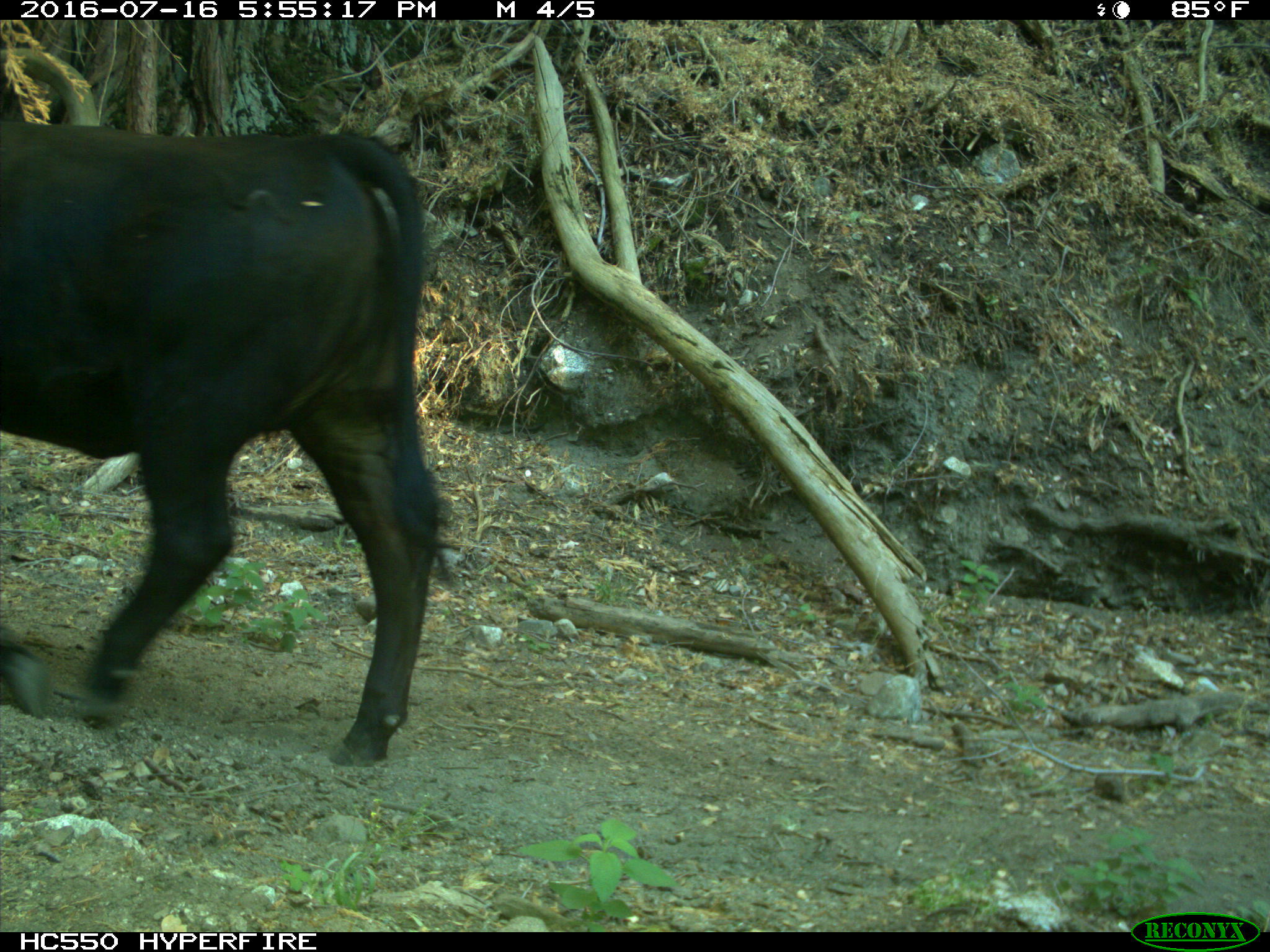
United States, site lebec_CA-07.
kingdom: Animalia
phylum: Chordata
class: Mammalia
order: Artiodactyla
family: Bovidae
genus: Bos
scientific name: Bos taurus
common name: domestic cow